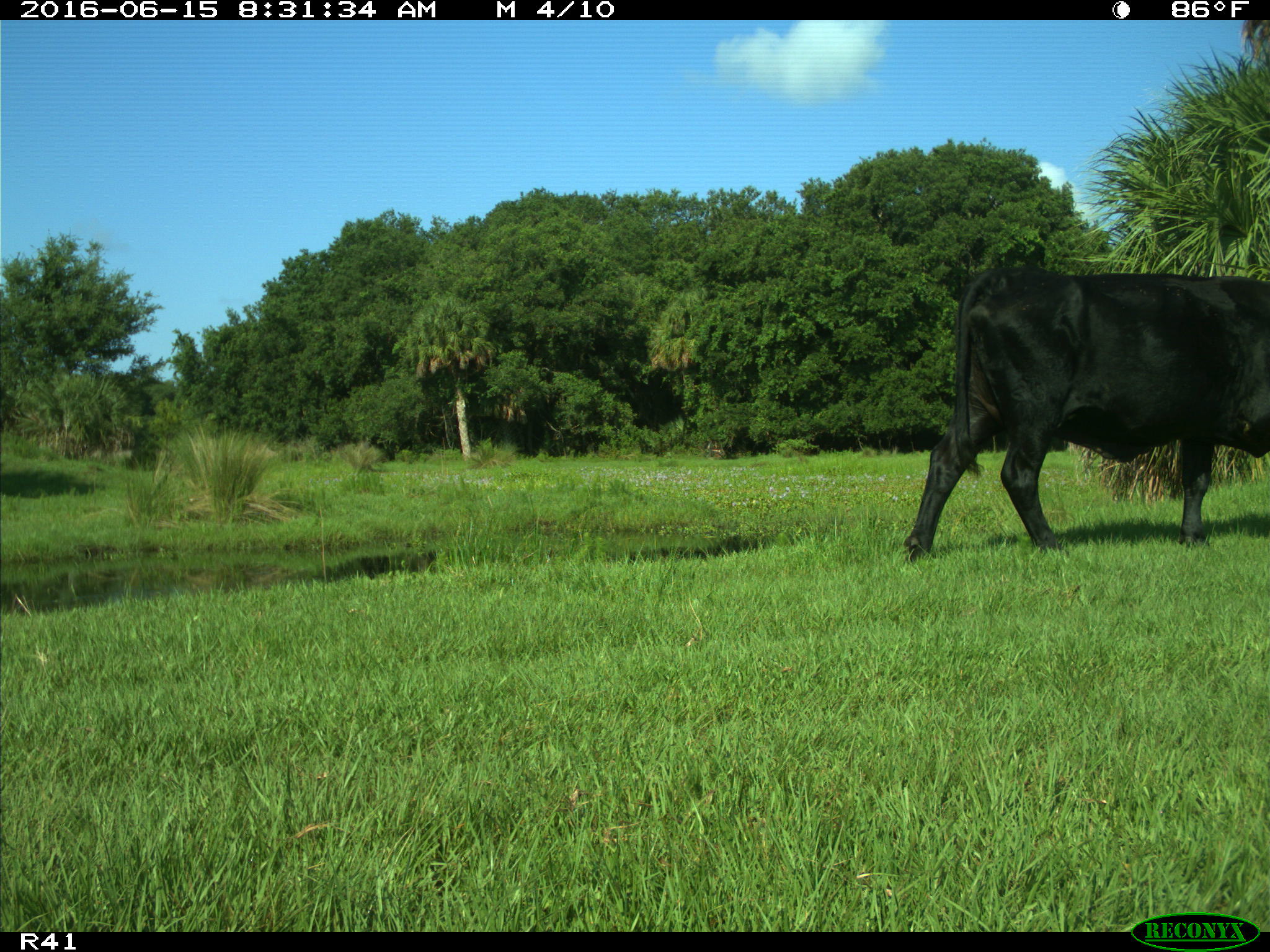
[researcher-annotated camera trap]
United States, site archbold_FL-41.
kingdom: Animalia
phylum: Chordata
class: Mammalia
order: Artiodactyla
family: Bovidae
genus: Bos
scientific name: Bos taurus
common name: domestic cow